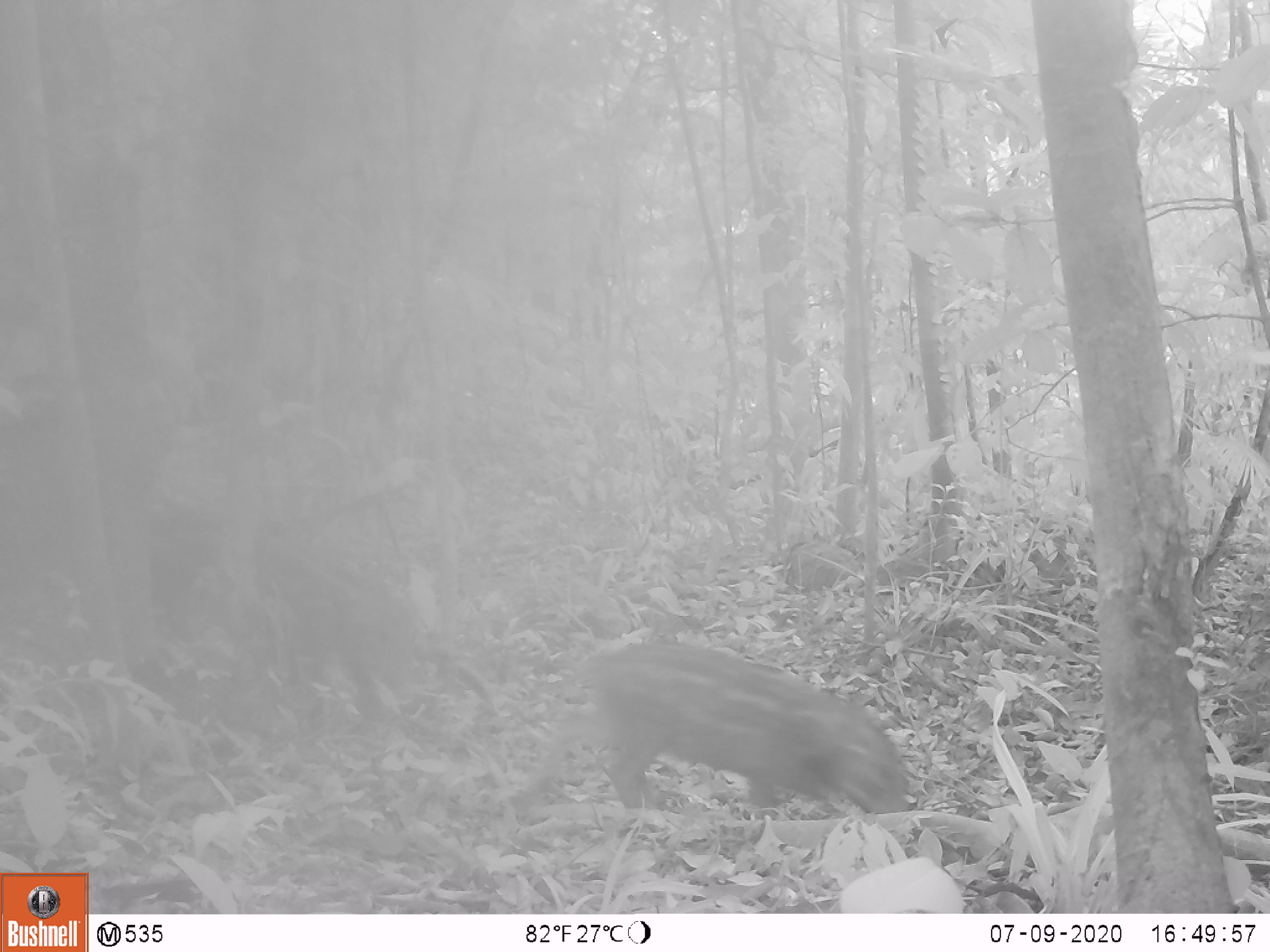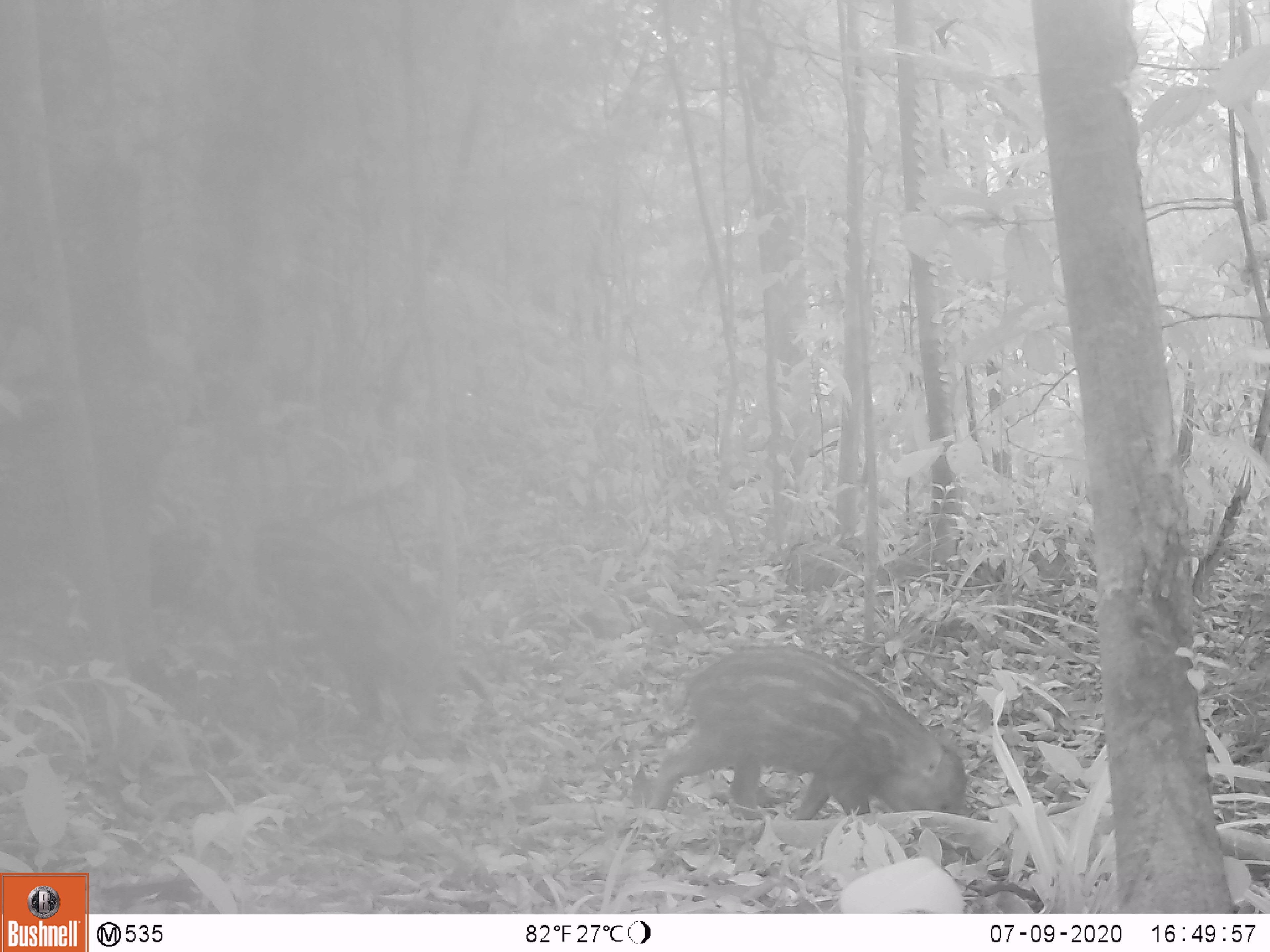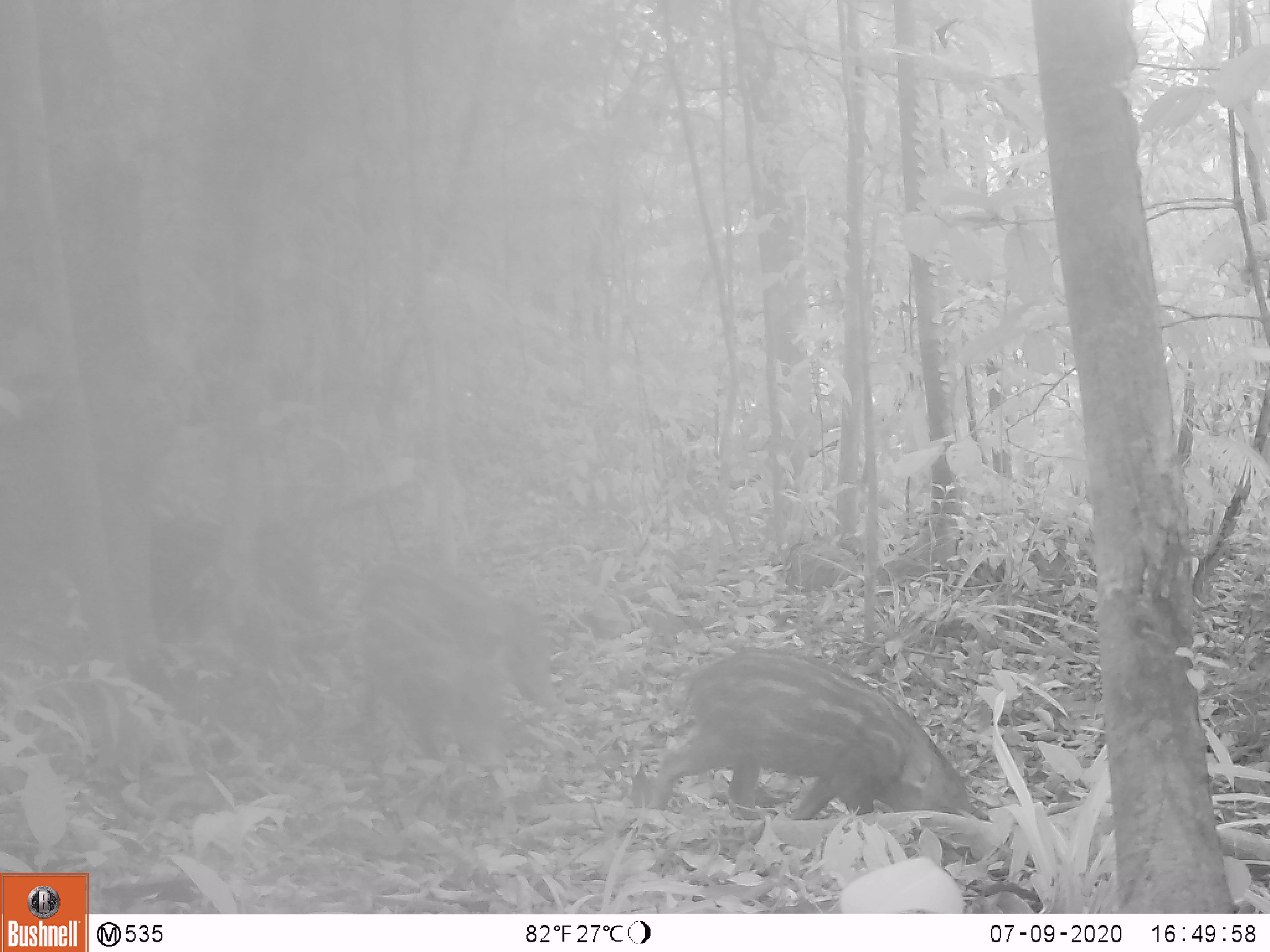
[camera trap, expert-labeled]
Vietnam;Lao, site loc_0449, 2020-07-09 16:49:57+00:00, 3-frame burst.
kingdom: Animalia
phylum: Chordata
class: Mammalia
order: Artiodactyla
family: Suidae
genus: Sus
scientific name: Sus scrofa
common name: eurasian wild pig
Eurasian wild pig (Sus scrofa). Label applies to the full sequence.